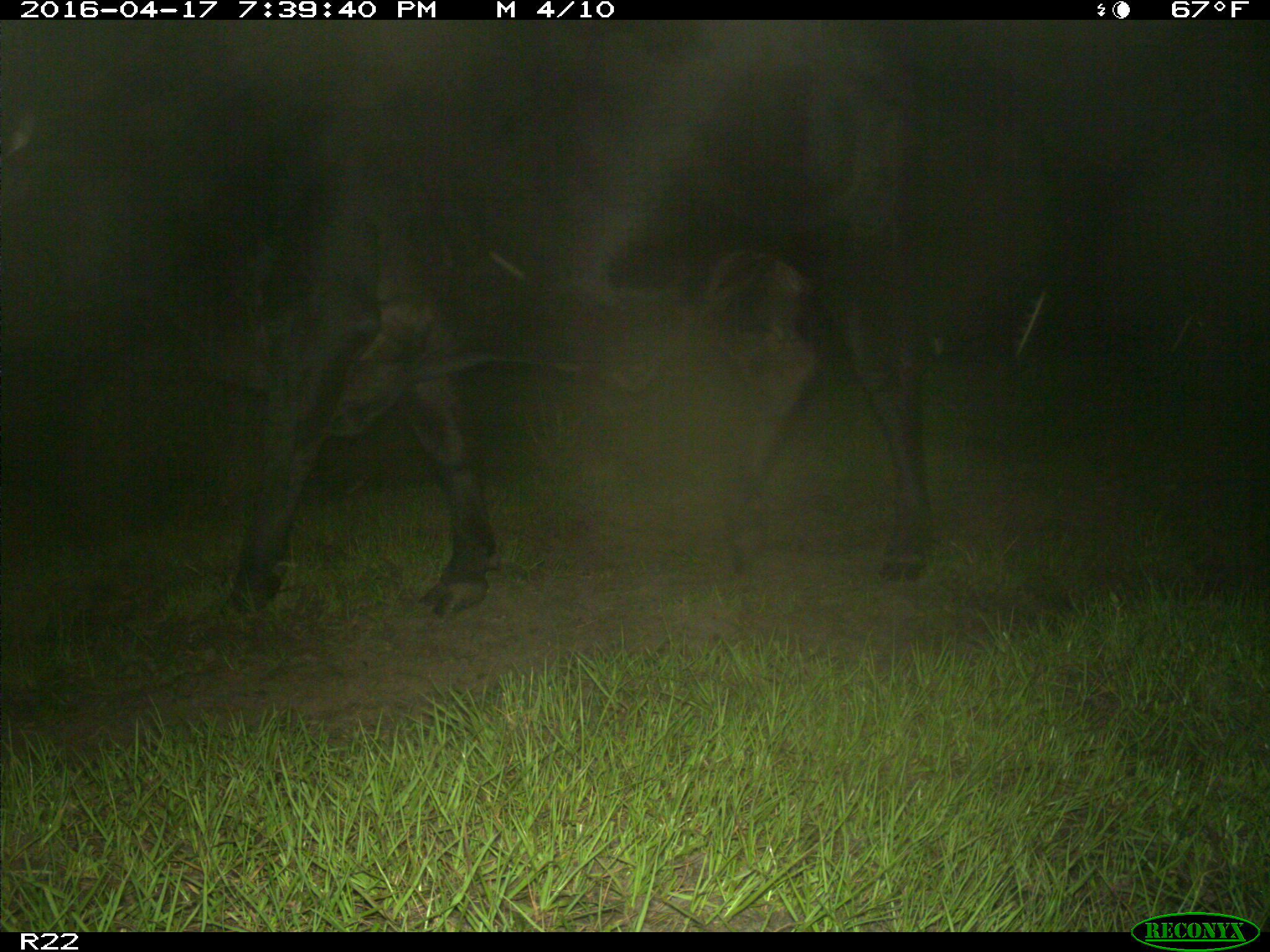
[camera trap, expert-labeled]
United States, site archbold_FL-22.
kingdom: Animalia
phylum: Chordata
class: Mammalia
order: Artiodactyla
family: Bovidae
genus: Bos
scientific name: Bos taurus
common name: domestic cow